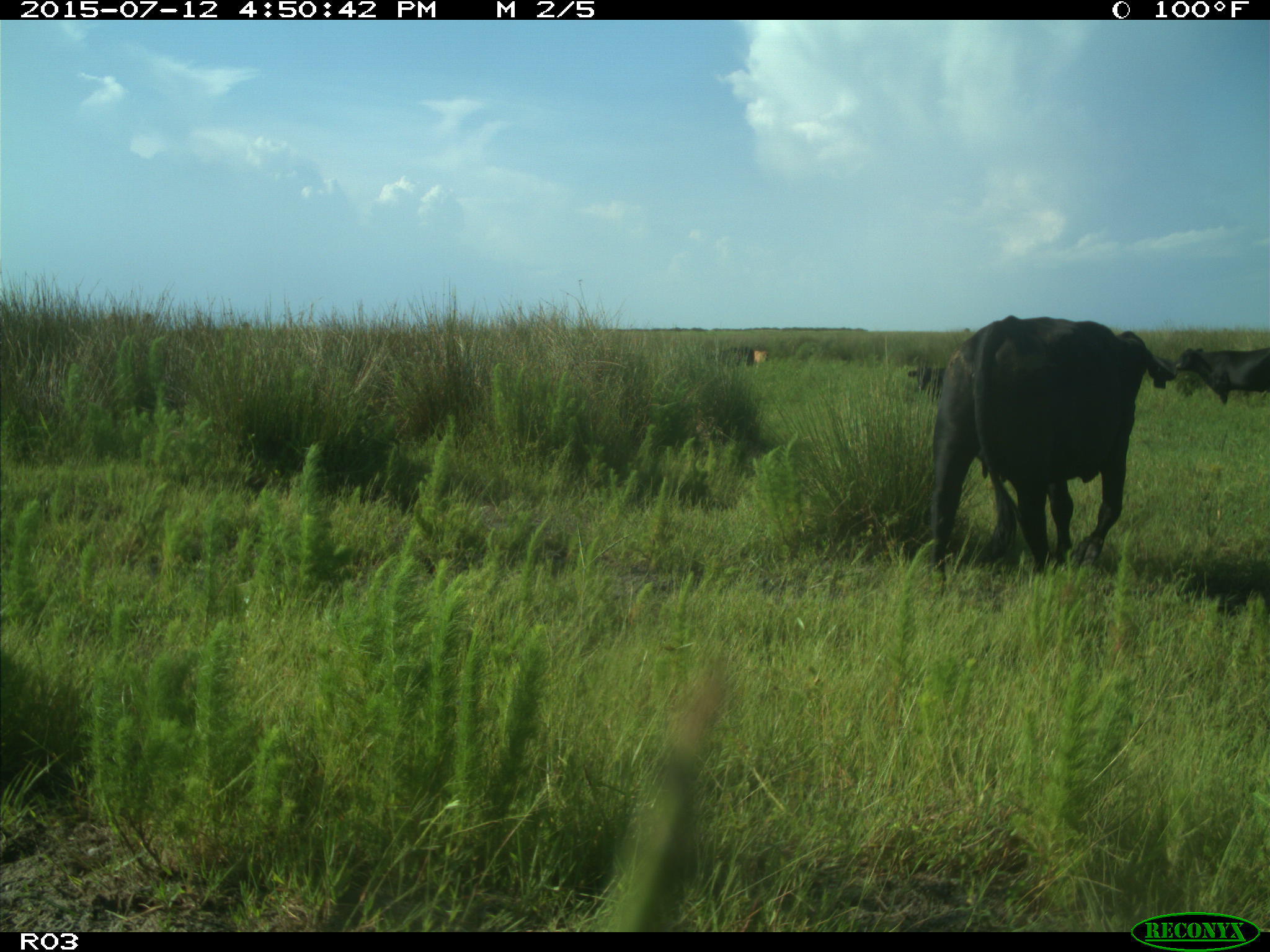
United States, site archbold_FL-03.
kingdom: Animalia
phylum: Chordata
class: Mammalia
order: Artiodactyla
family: Bovidae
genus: Bos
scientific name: Bos taurus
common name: domestic cow